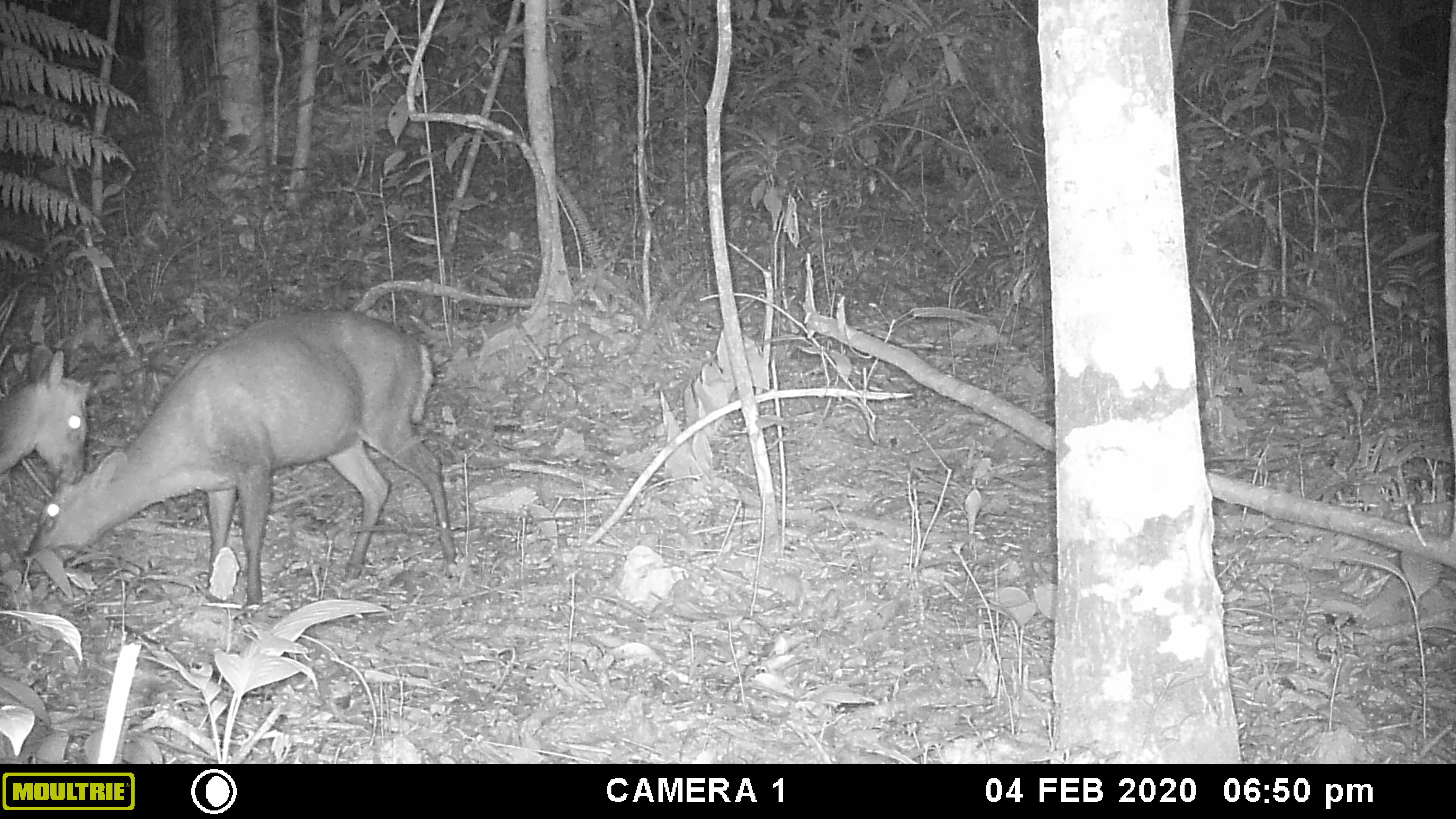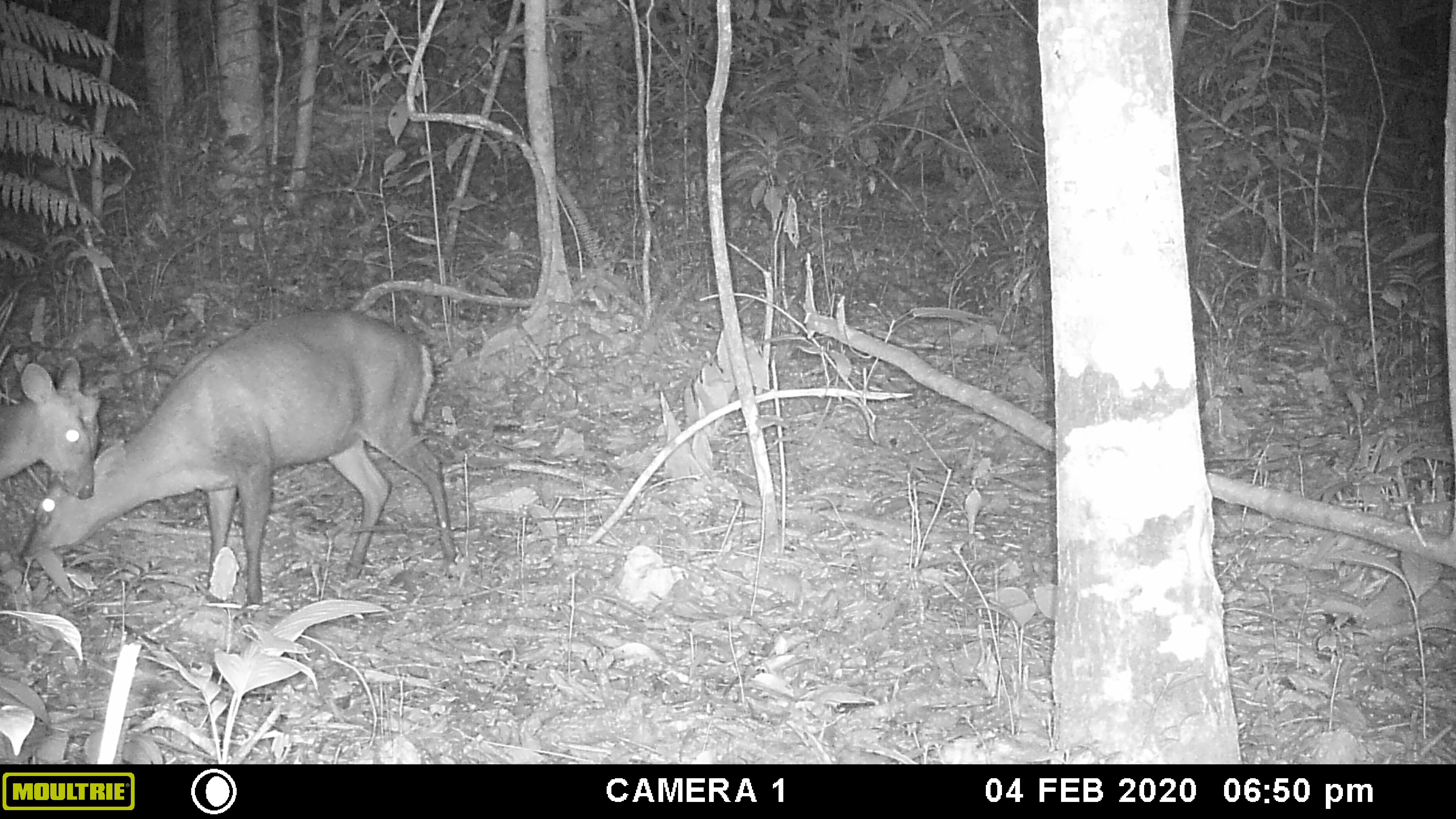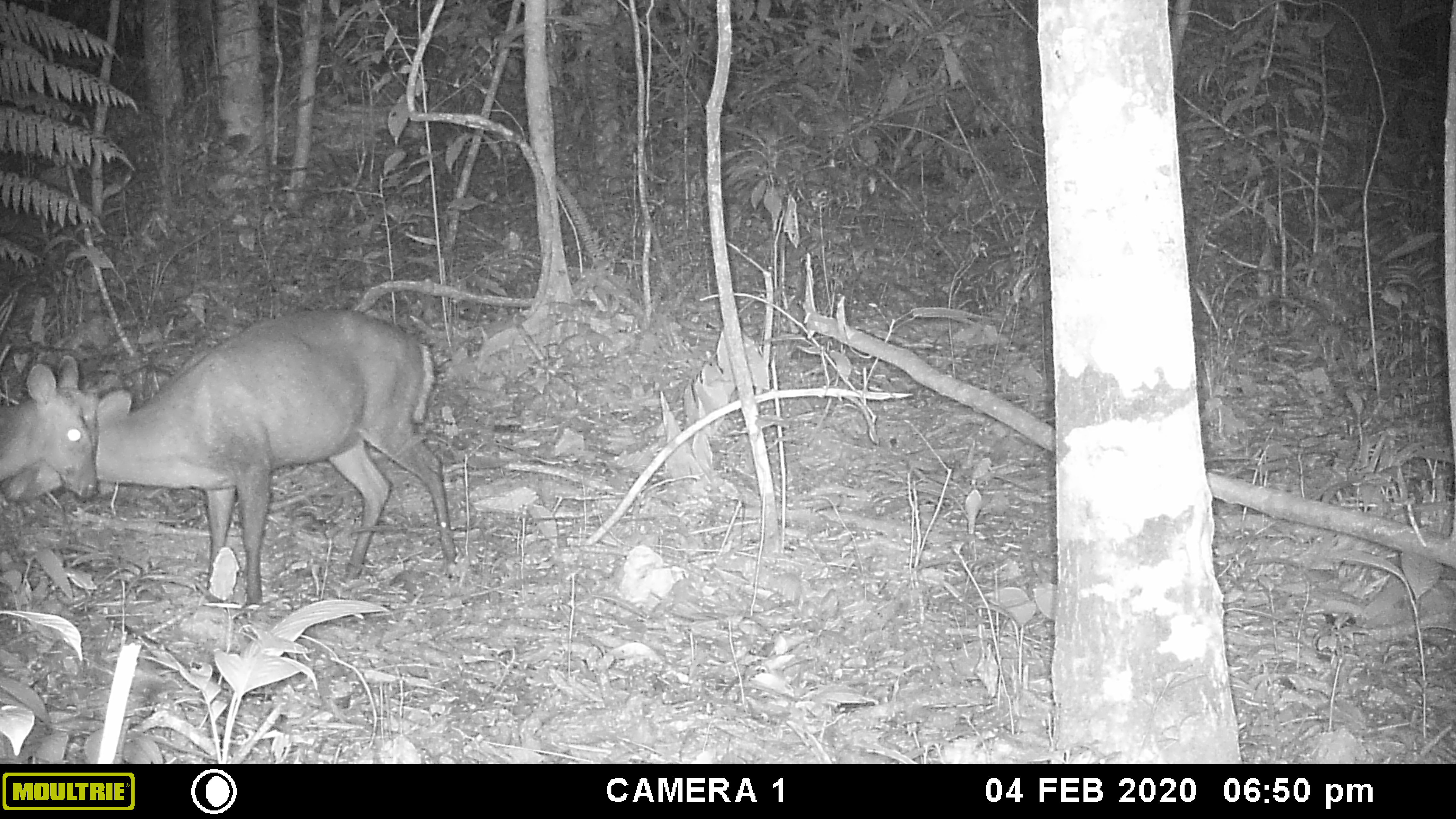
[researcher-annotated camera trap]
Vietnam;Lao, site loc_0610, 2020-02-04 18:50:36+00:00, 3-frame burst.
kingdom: Animalia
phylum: Chordata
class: Mammalia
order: Artiodactyla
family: Cervidae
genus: Muntiacus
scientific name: Muntiacus rooseveltorum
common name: roosevelt's muntjac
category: roosevelts muntjac group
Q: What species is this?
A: Roosevelts muntjac group (roosevelt's muntjac) (Muntiacus rooseveltorum).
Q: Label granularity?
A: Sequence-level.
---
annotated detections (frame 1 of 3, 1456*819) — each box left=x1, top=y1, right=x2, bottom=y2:
roosevelts muntjac group: left=18, top=307, right=459, bottom=605; left=0, top=339, right=89, bottom=489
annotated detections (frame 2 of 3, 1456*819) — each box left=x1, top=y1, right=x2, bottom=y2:
roosevelts muntjac group: left=20, top=306, right=459, bottom=607; left=0, top=354, right=101, bottom=500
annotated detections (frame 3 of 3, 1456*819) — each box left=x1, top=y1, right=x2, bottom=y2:
roosevelts muntjac group: left=0, top=305, right=456, bottom=609; left=0, top=352, right=99, bottom=500